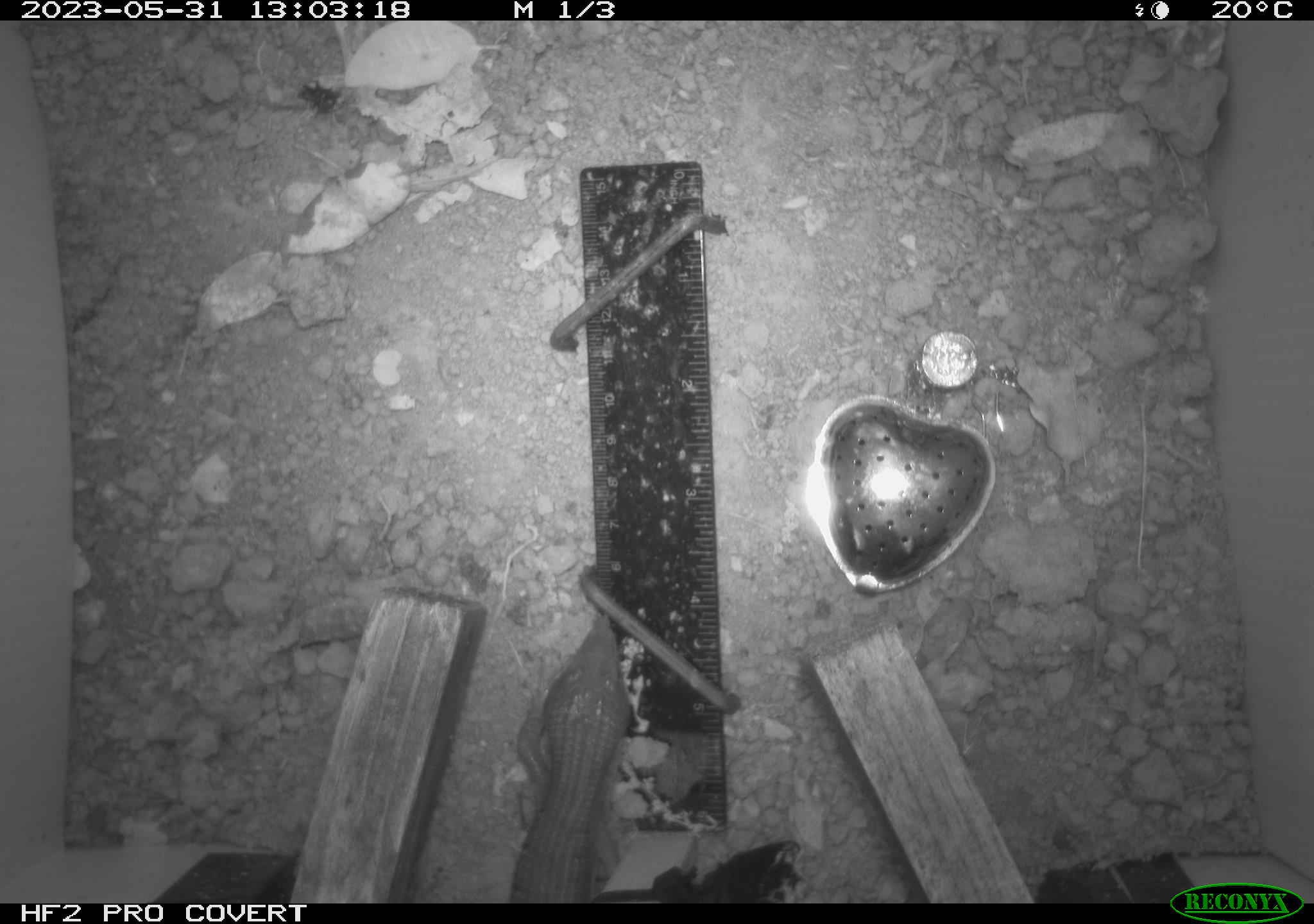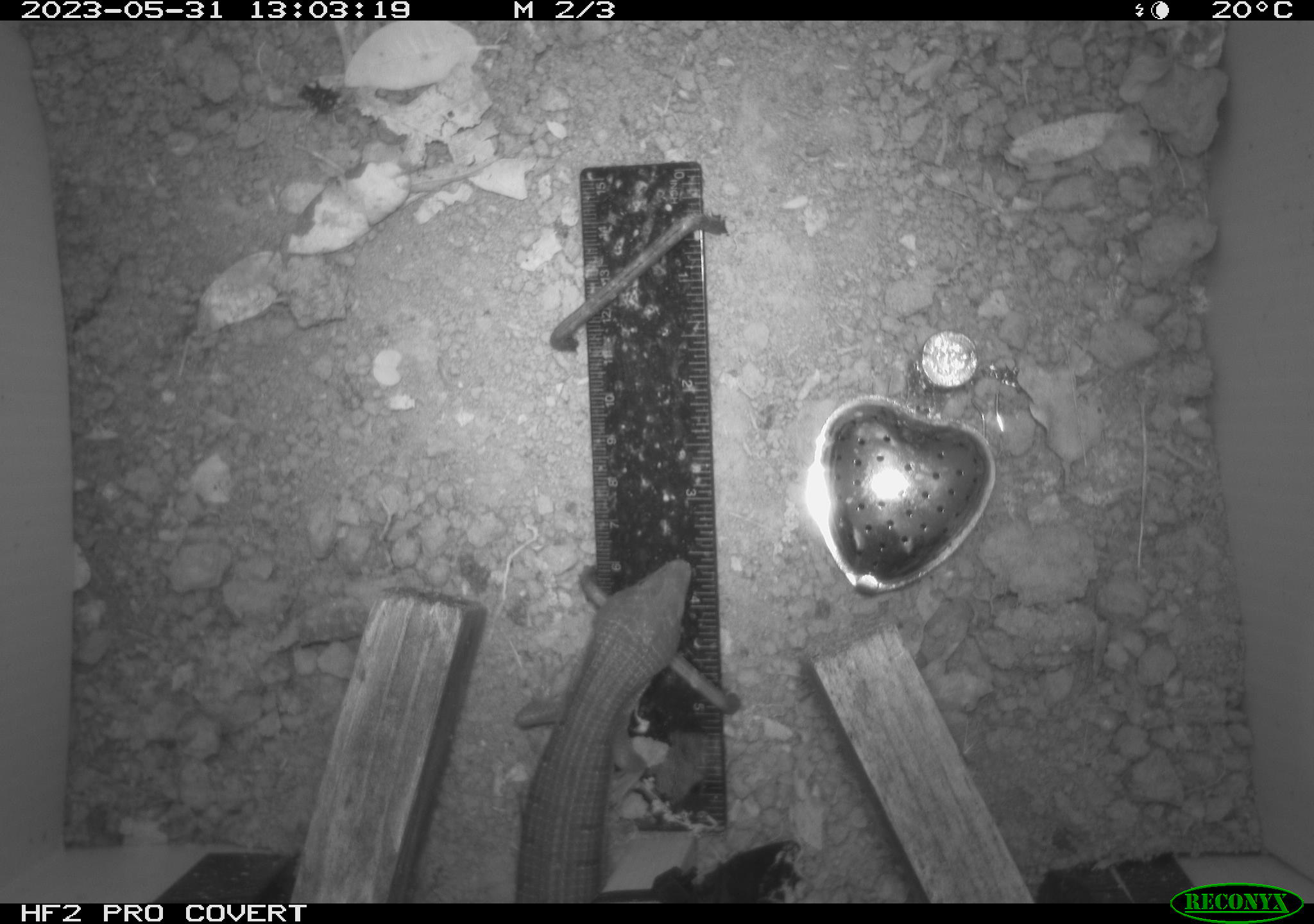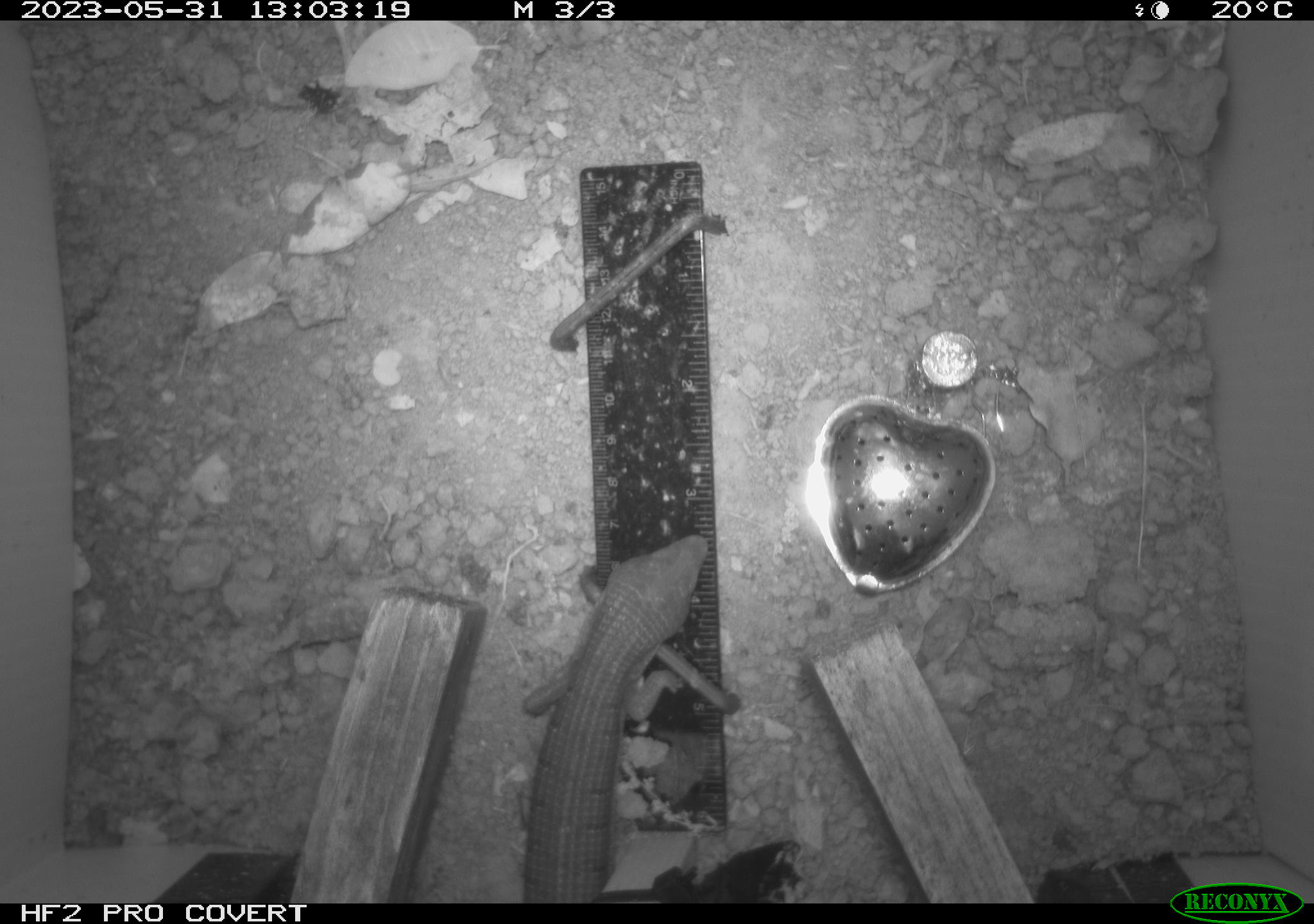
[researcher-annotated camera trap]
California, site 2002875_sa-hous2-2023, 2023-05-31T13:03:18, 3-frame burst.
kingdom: Animalia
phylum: Chordata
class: Reptilia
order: Squamata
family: Anguidae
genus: Elgaria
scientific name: Elgaria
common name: alligator lizards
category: elgaria species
Elgaria species (alligator lizards) (Elgaria).